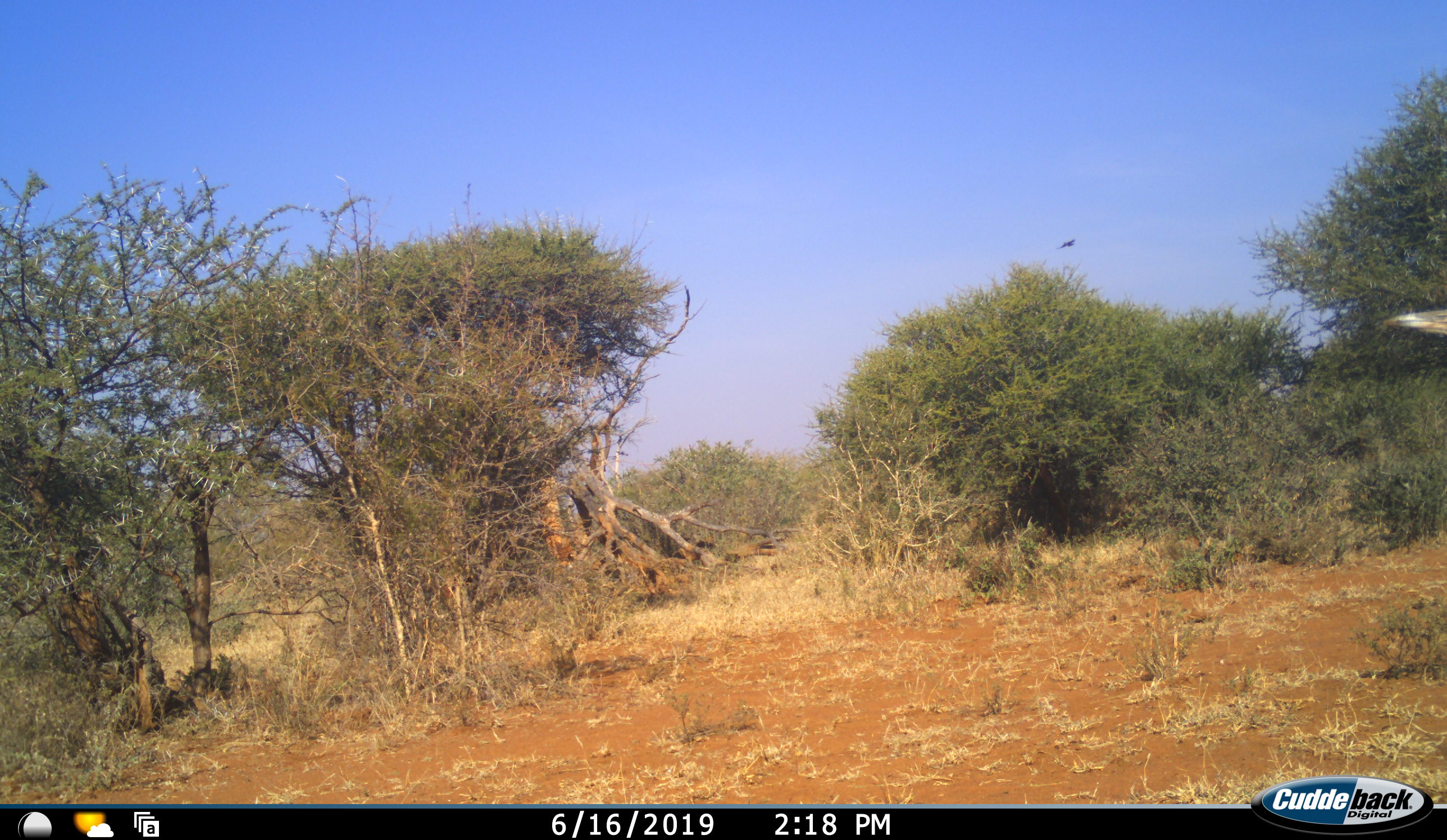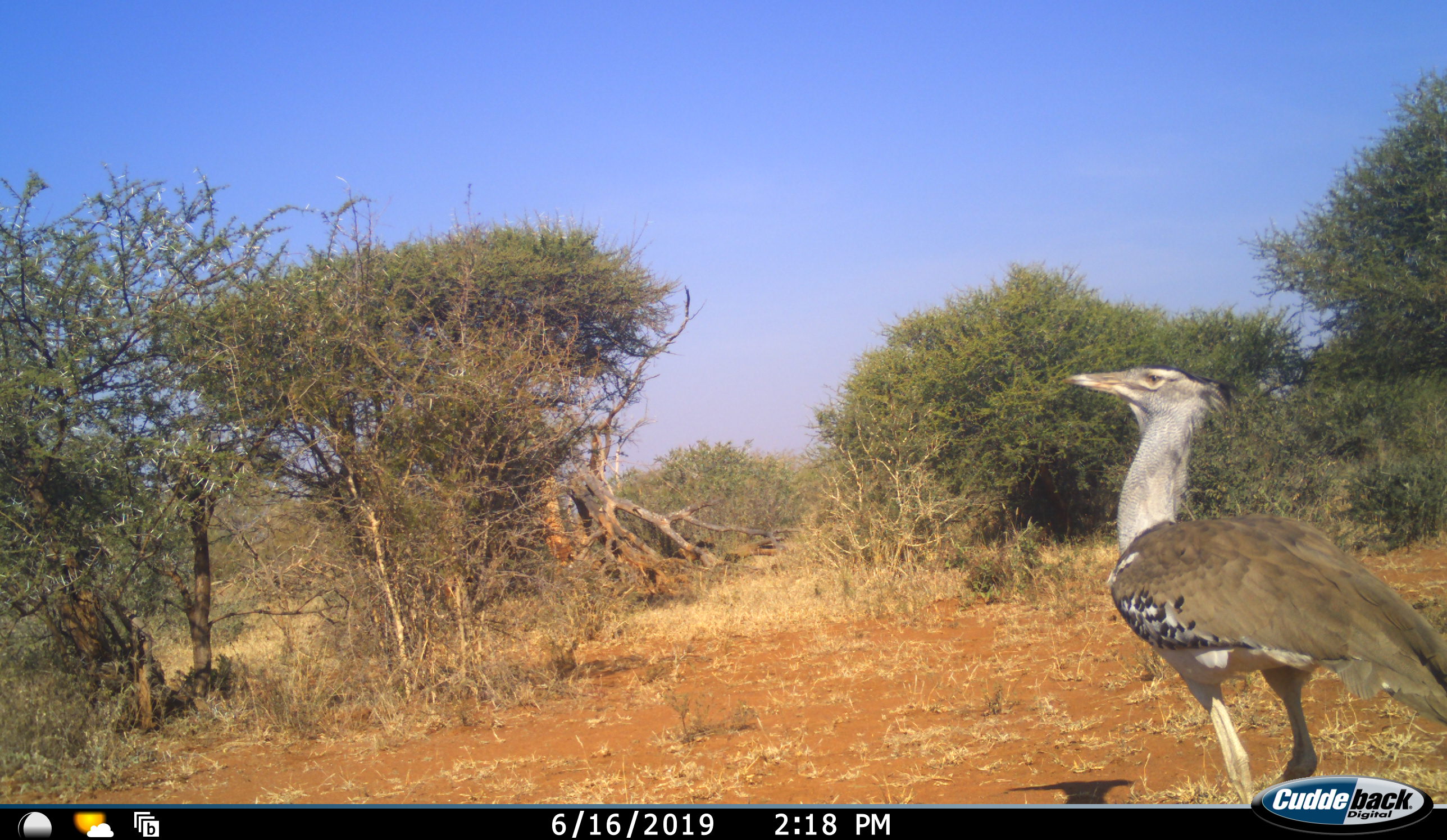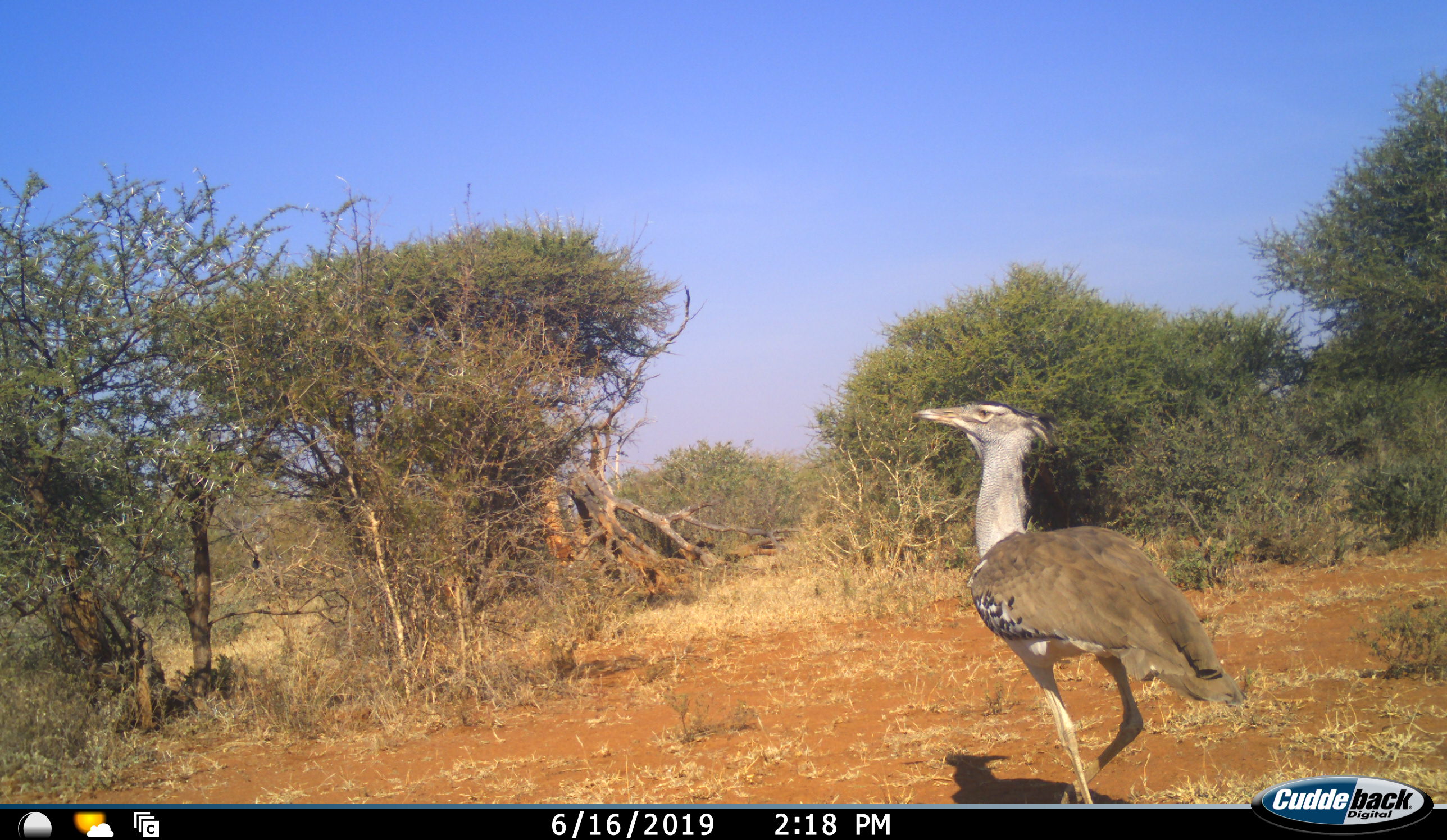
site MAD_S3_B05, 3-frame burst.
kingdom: Animalia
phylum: Chordata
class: Aves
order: Otidiformes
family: Otididae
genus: Ardeotis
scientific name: Ardeotis kori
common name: kori bustard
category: bustardkori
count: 1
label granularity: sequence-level